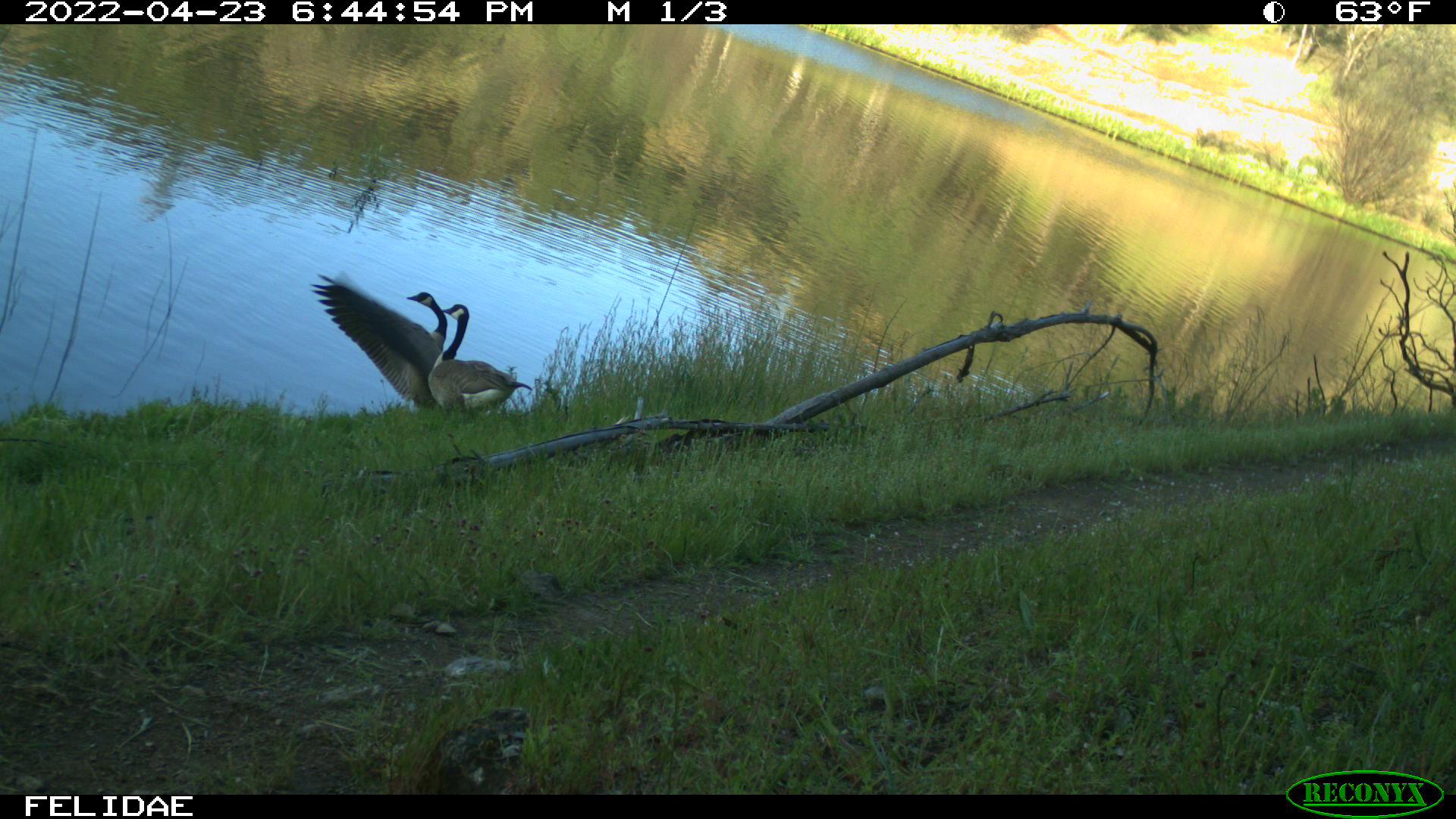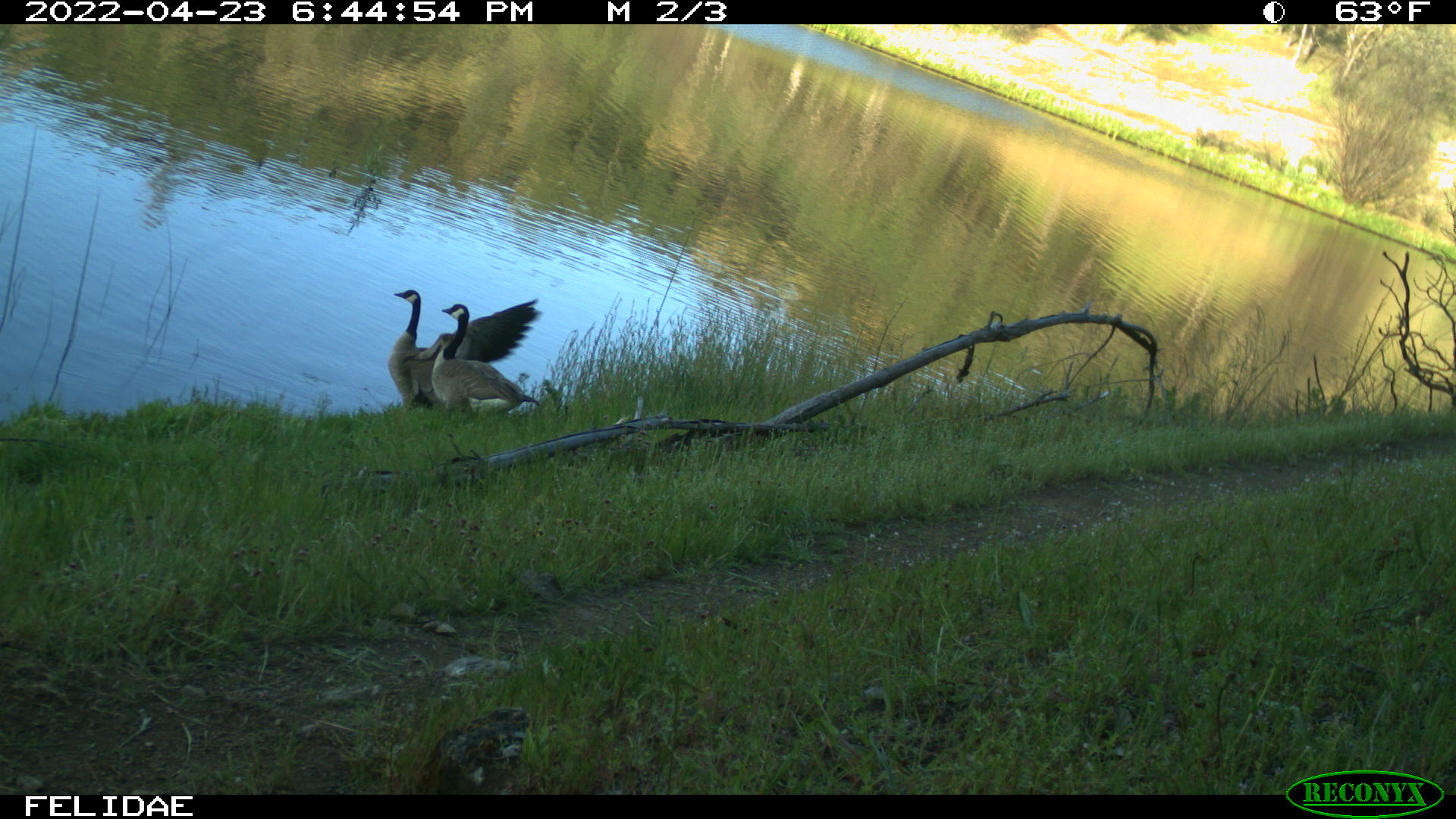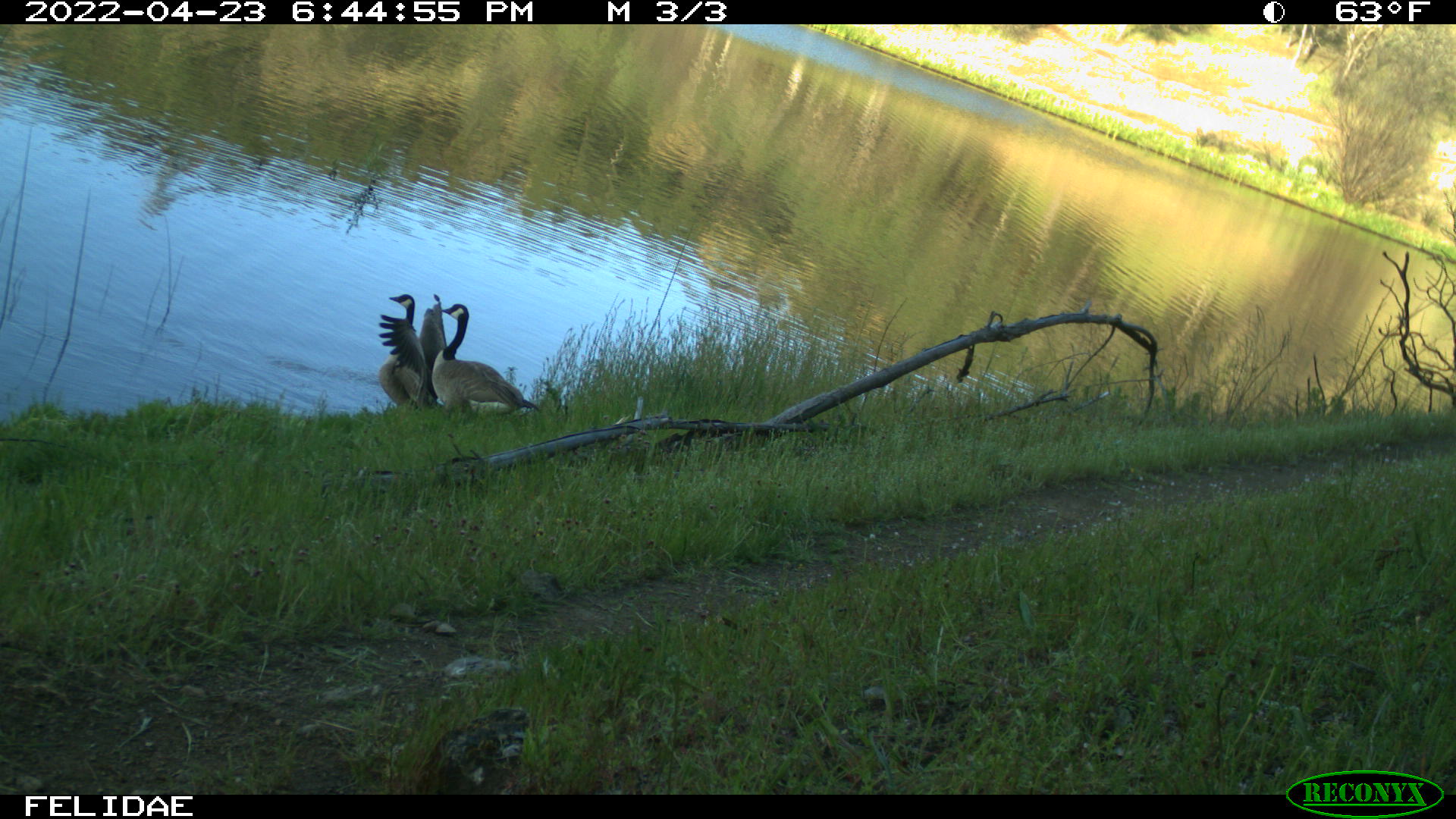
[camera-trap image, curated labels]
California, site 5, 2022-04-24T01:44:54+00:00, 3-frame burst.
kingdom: Animalia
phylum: Chordata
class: Aves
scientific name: Aves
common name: bird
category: unknown bird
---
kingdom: Animalia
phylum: Chordata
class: Aves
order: Anseriformes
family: Anatidae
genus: Branta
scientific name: Branta canadensis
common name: canada goose